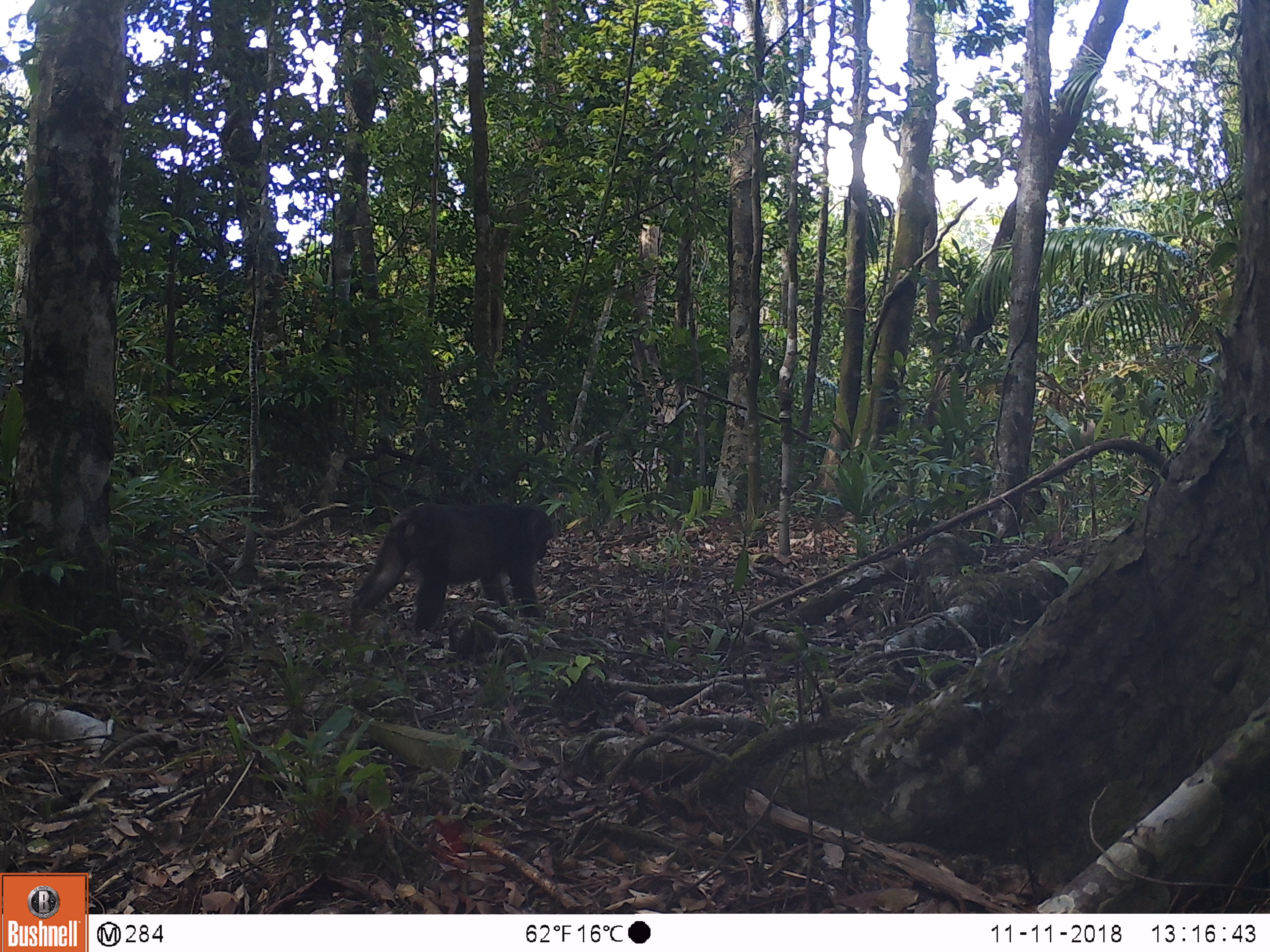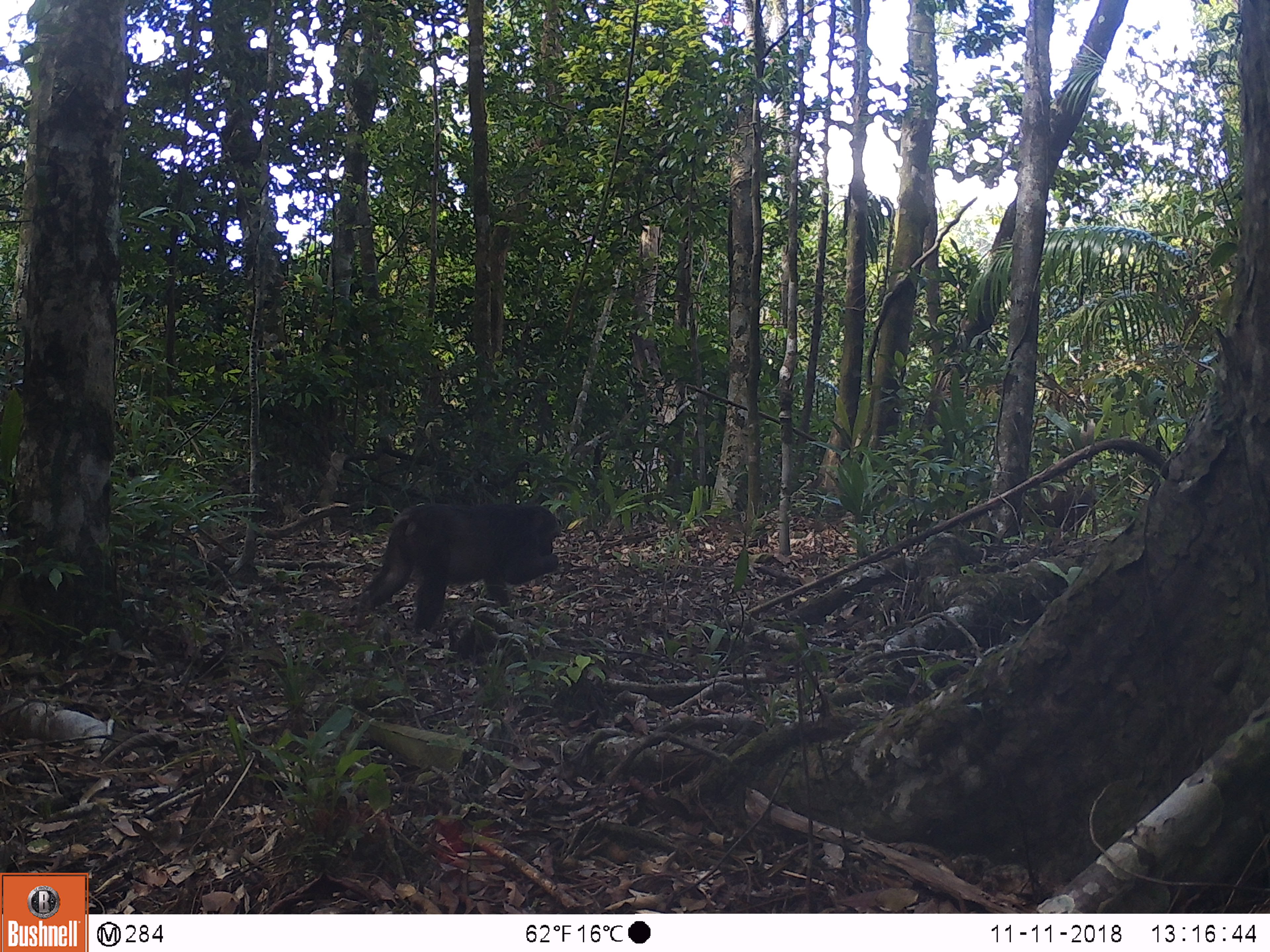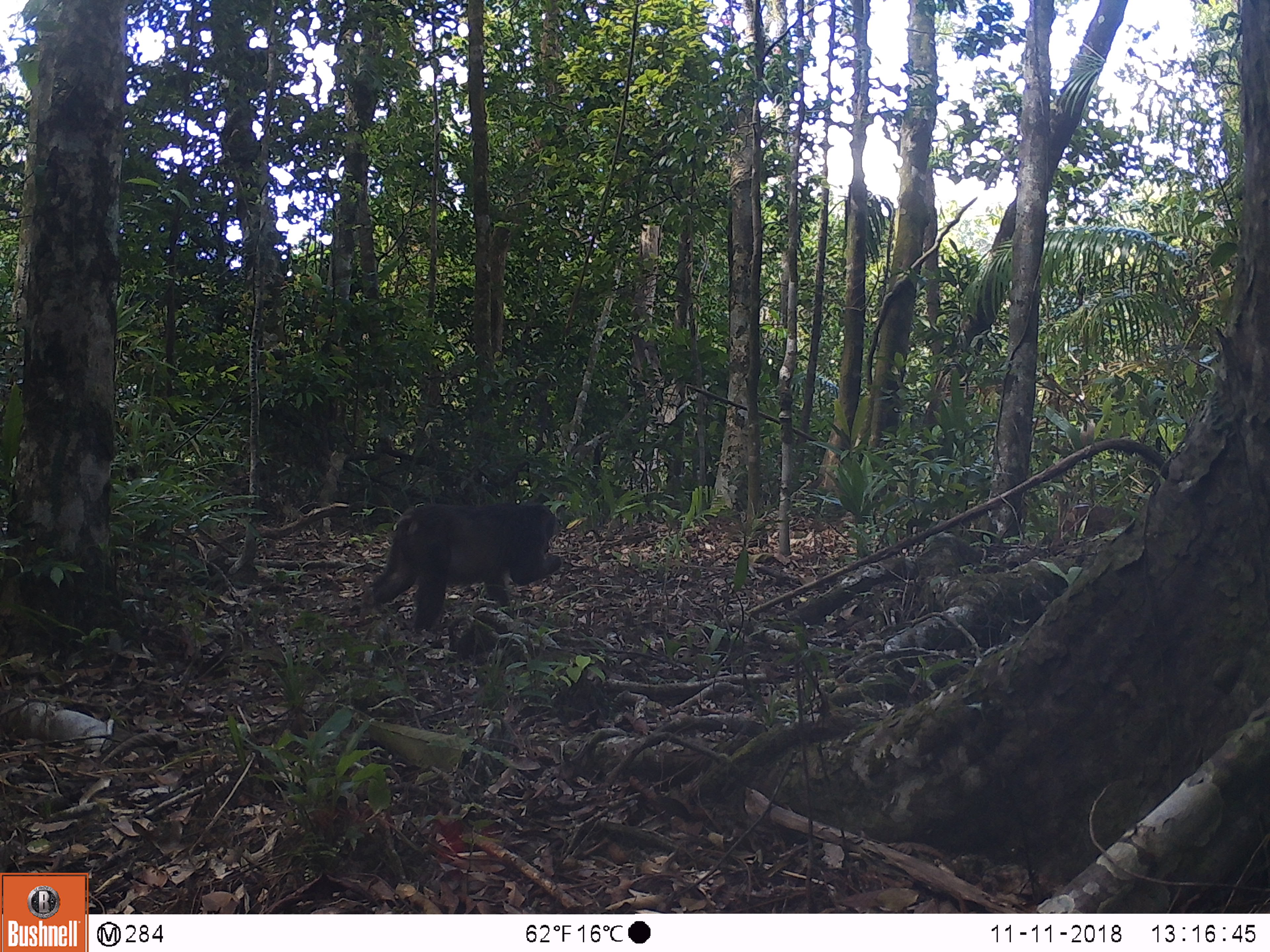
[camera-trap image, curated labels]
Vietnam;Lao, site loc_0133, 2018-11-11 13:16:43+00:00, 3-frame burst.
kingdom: Animalia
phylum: Chordata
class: Mammalia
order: Primates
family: Cercopithecidae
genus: Macaca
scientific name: Macaca arctoides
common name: stump-tailed macaque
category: stump tailed macaque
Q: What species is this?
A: Stump tailed macaque (stump-tailed macaque) (Macaca arctoides).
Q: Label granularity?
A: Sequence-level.